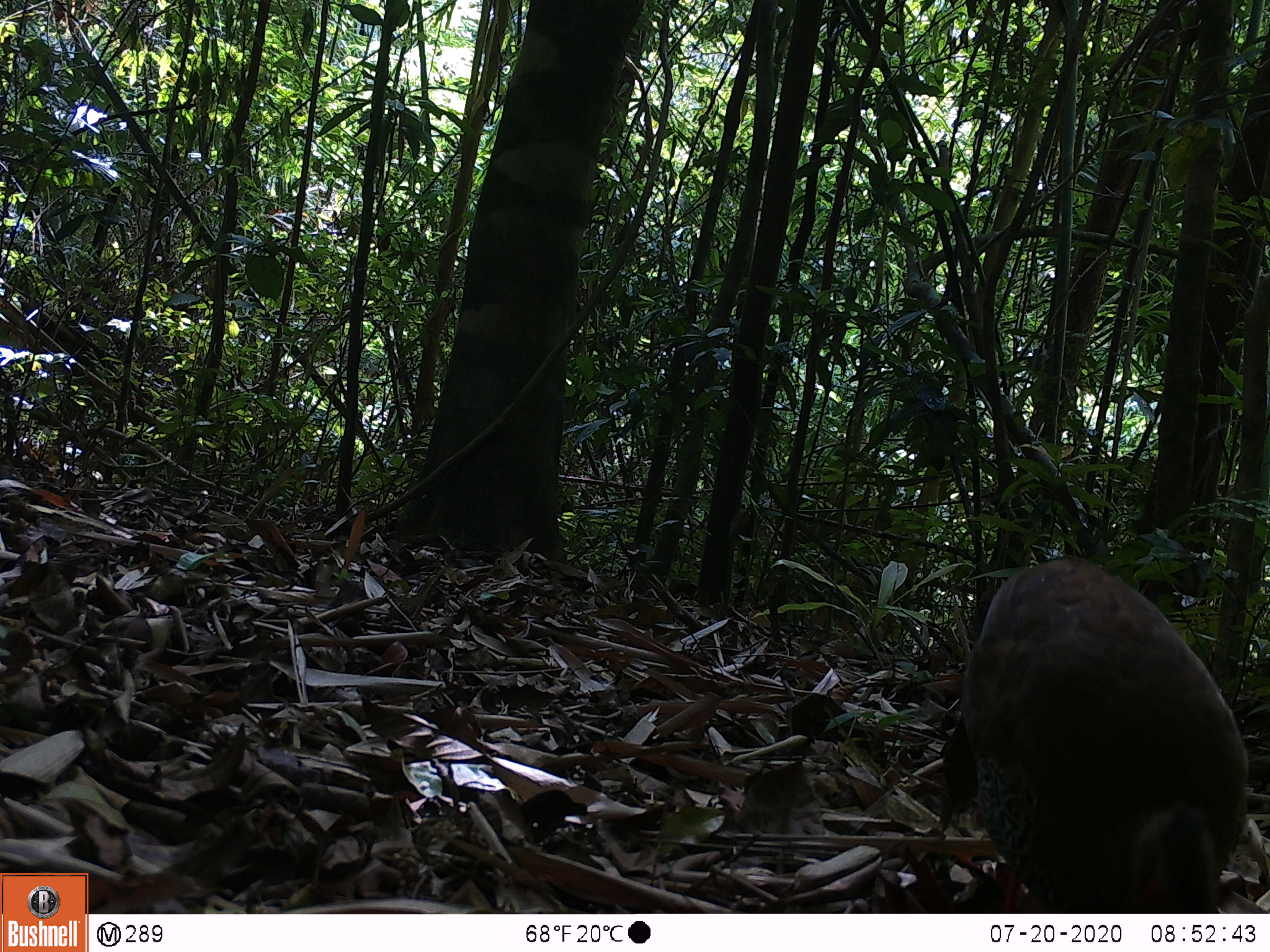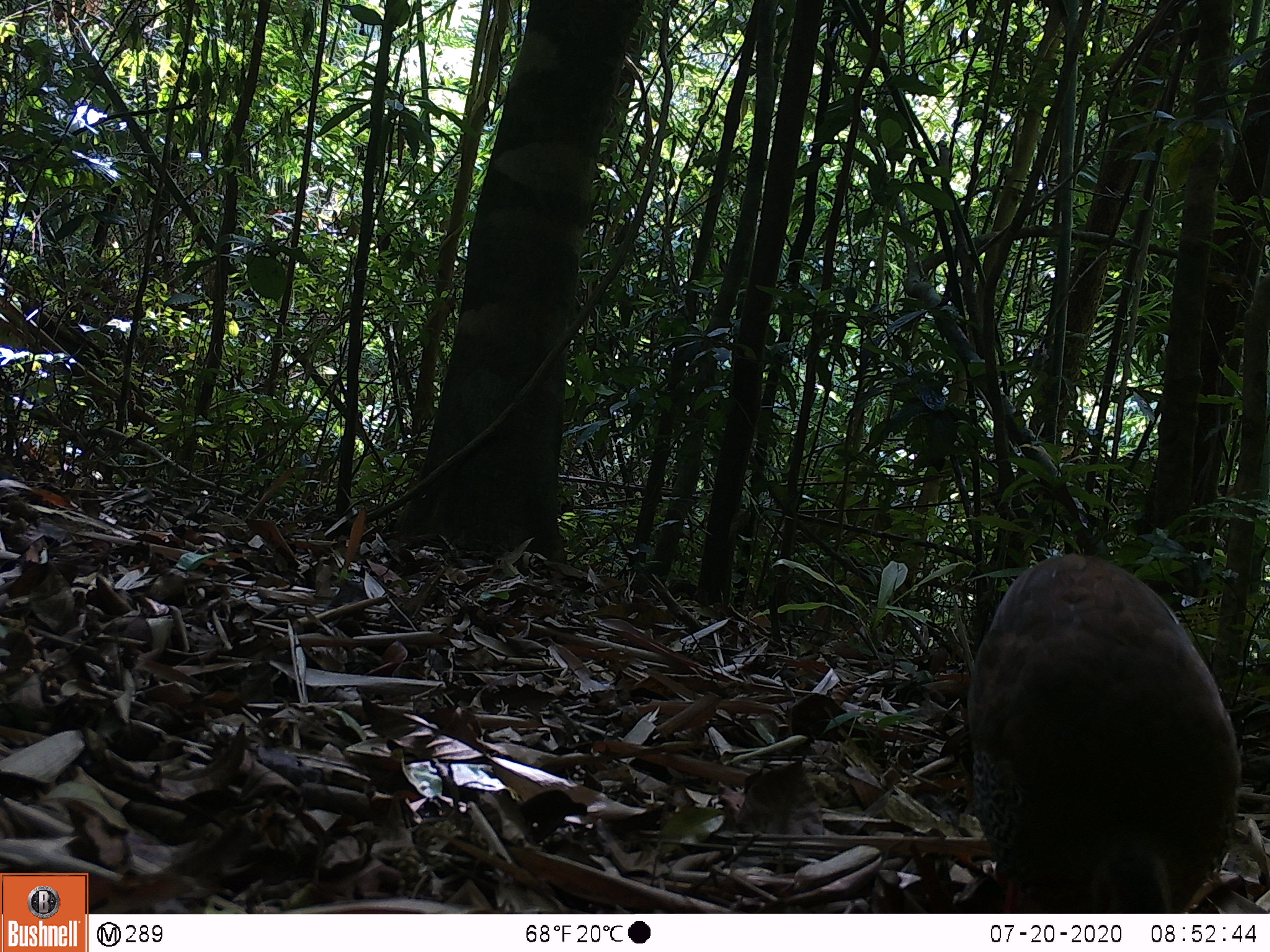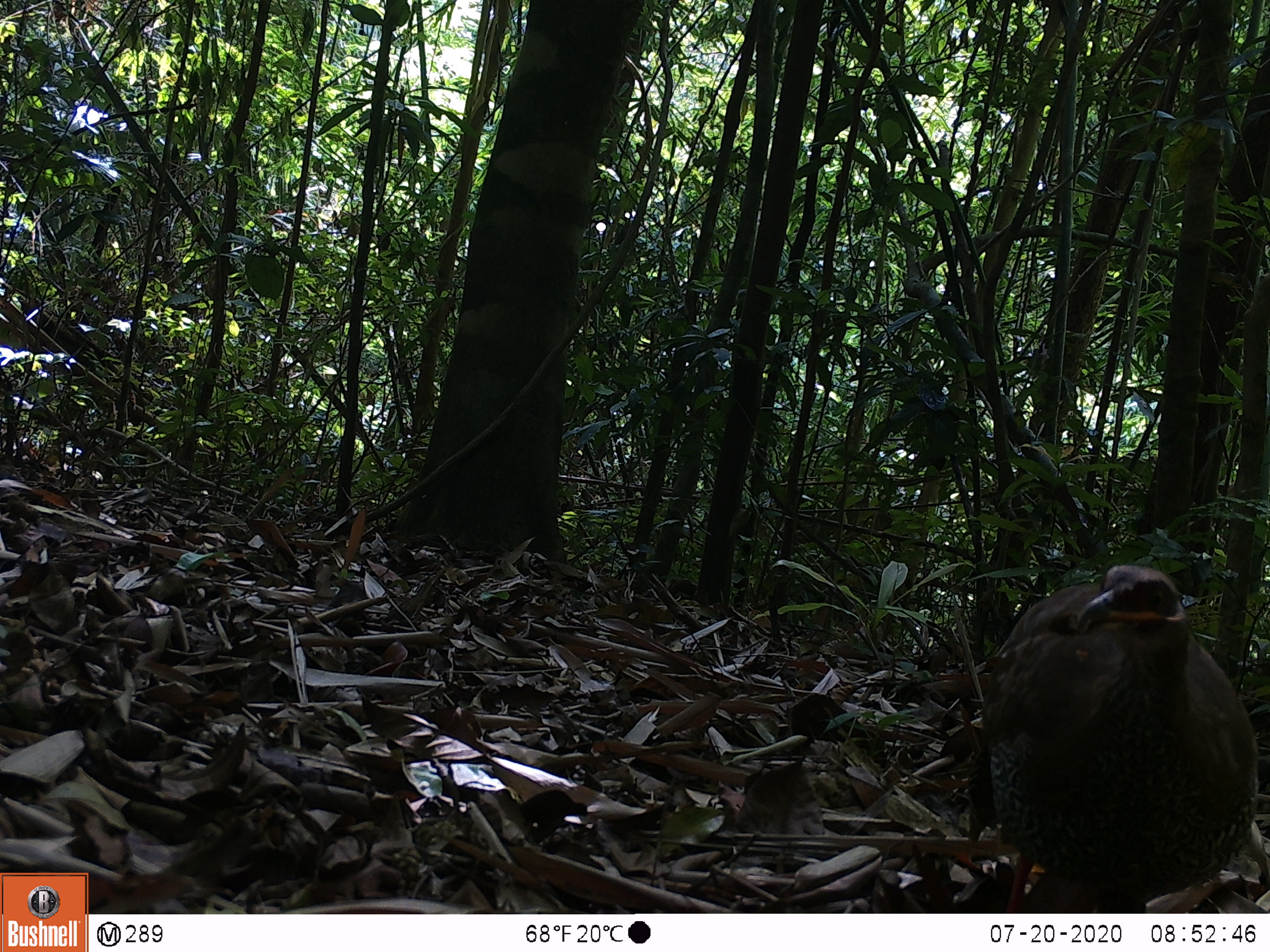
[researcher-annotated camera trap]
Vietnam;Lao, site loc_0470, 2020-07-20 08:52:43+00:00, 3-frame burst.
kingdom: Animalia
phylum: Chordata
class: Aves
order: Galliformes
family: Phasianidae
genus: Lophura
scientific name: Lophura nycthemera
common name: silver pheasant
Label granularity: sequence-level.